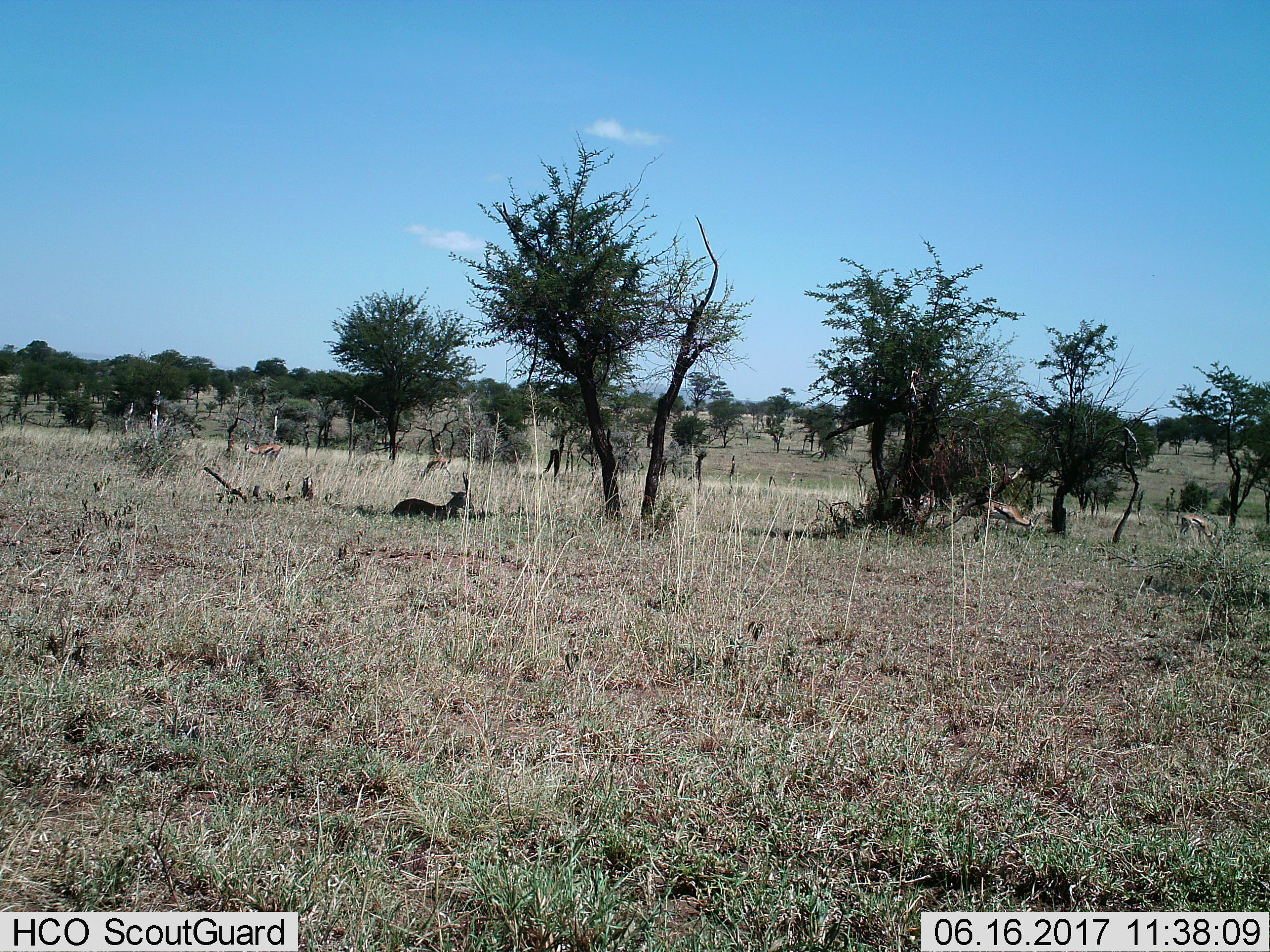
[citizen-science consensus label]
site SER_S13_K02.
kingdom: Animalia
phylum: Chordata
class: Mammalia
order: Artiodactyla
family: Bovidae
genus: Eudorcas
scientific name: Eudorcas thomsonii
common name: thomson's gazelle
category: gazellethomsons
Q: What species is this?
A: Gazellethomsons (thomson's gazelle) (Eudorcas thomsonii).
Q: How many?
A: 4.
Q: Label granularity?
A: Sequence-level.